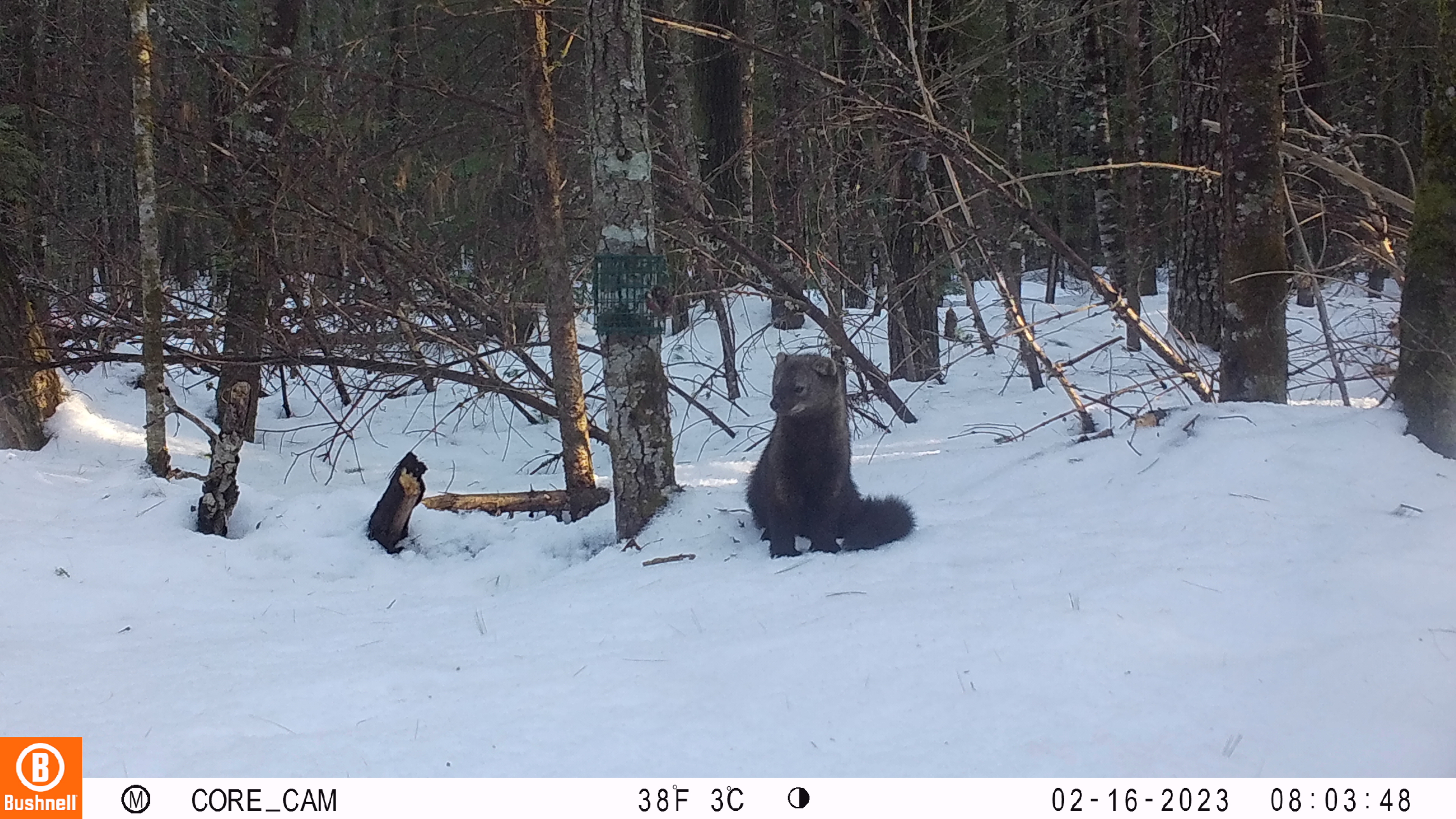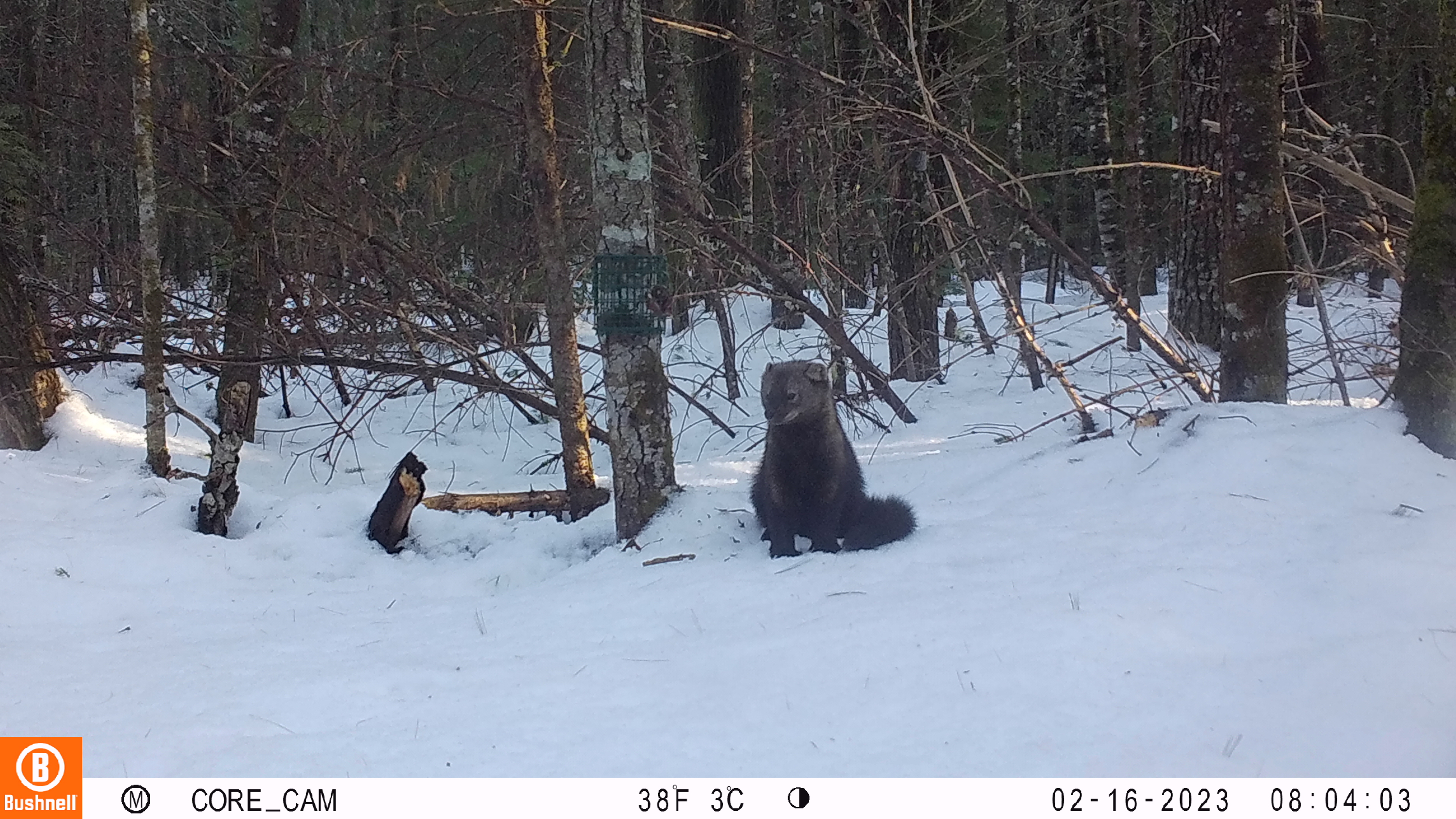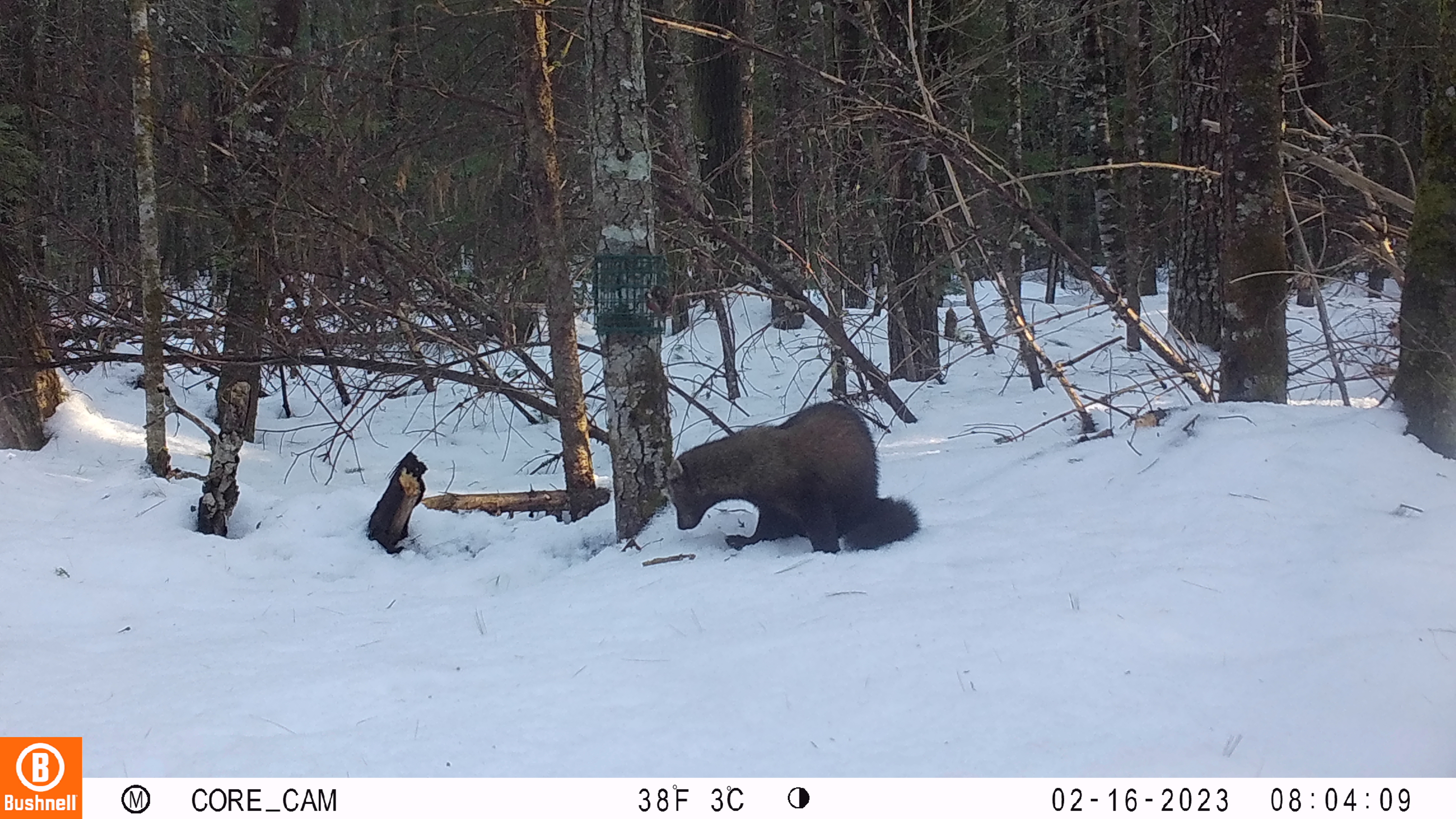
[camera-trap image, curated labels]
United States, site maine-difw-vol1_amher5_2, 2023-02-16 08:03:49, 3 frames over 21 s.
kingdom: Animalia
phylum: Chordata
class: Mammalia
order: Carnivora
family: Mustelidae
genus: Pekania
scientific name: Pekania pennanti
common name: fisher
Fisher (Pekania pennanti).